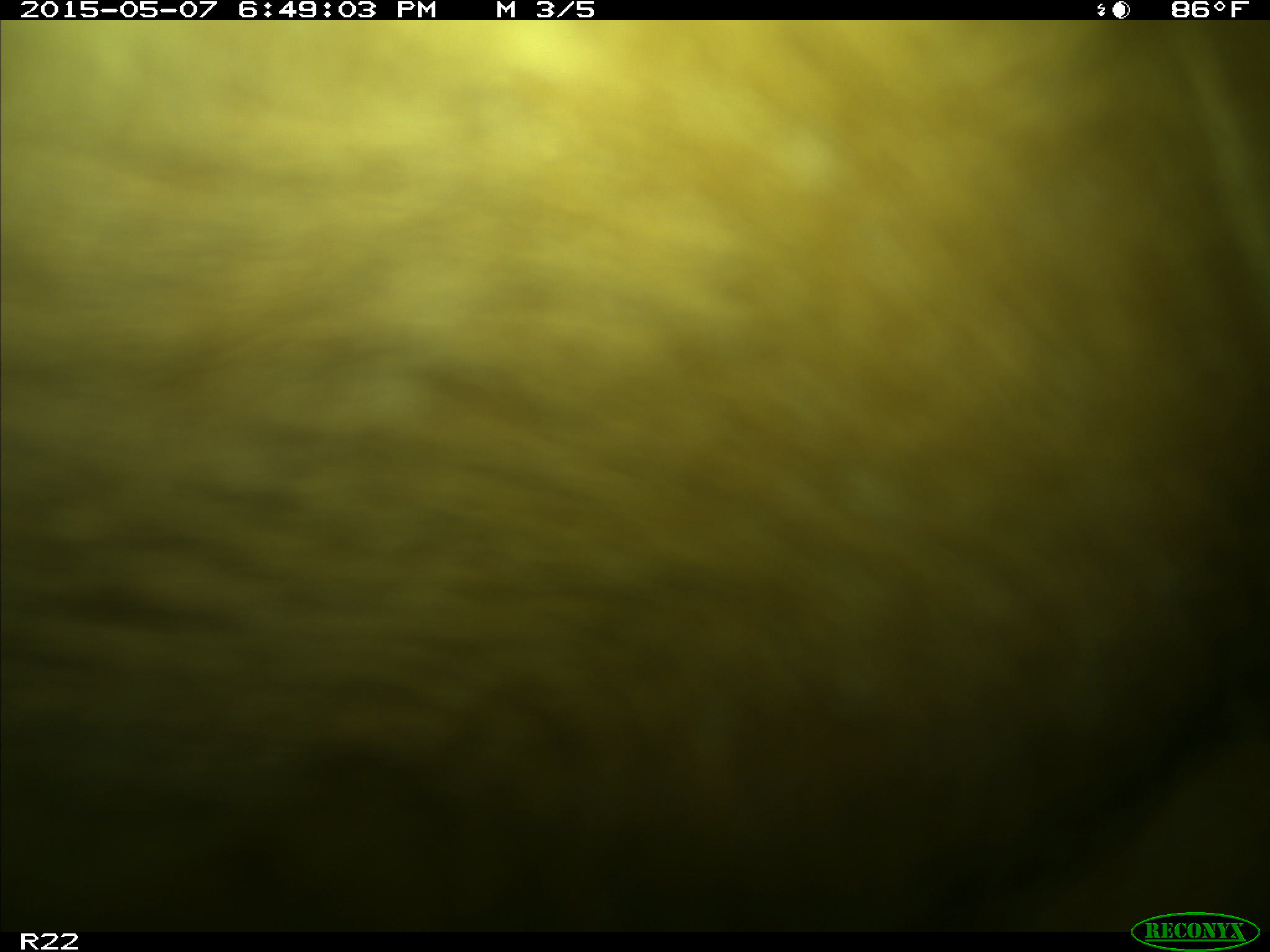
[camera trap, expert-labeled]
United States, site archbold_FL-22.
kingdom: Animalia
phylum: Chordata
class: Mammalia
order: Artiodactyla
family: Bovidae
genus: Bos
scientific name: Bos taurus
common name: domestic cow